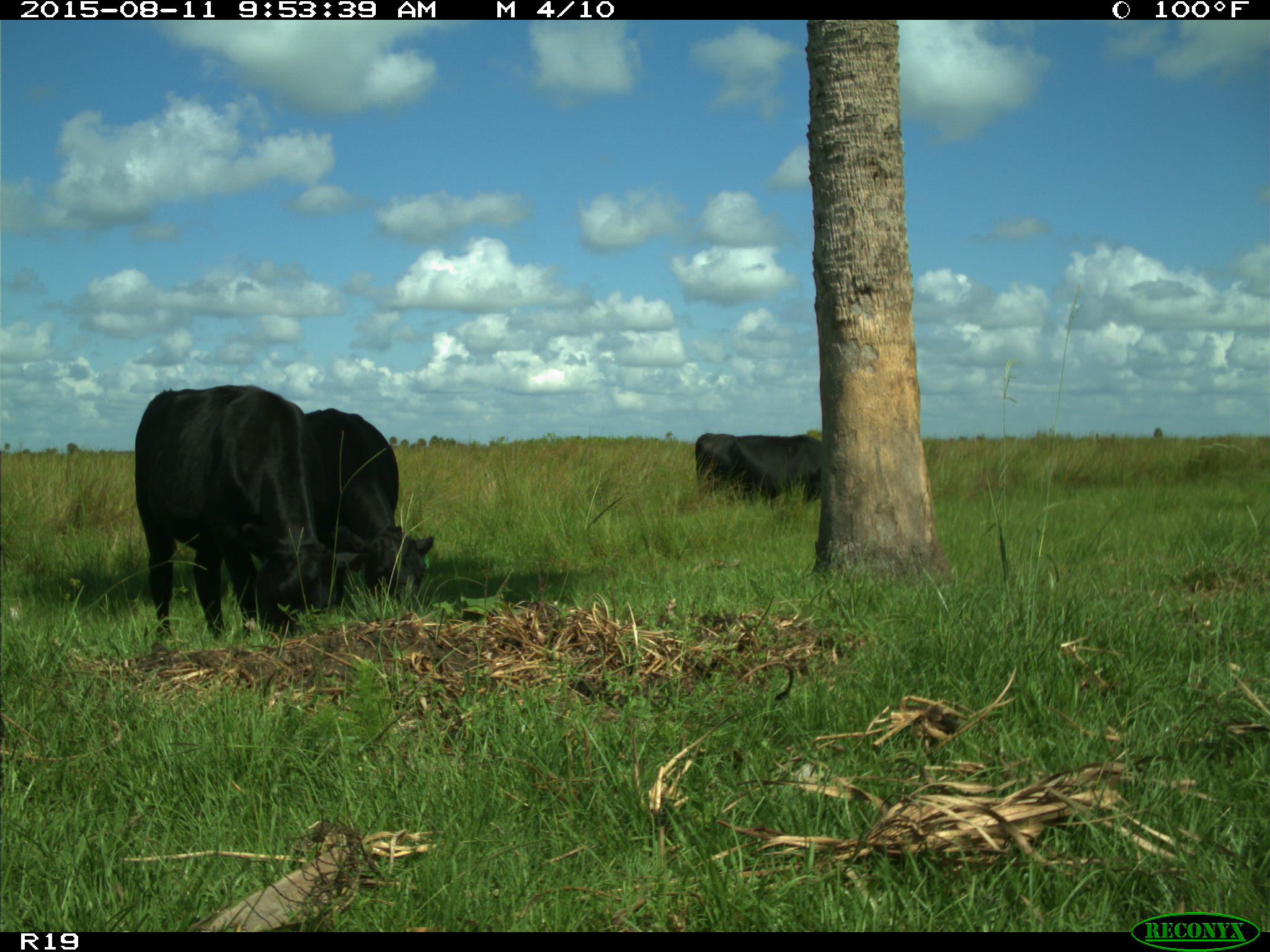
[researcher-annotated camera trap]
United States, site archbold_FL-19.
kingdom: Animalia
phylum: Chordata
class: Mammalia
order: Artiodactyla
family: Bovidae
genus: Bos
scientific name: Bos taurus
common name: domestic cow